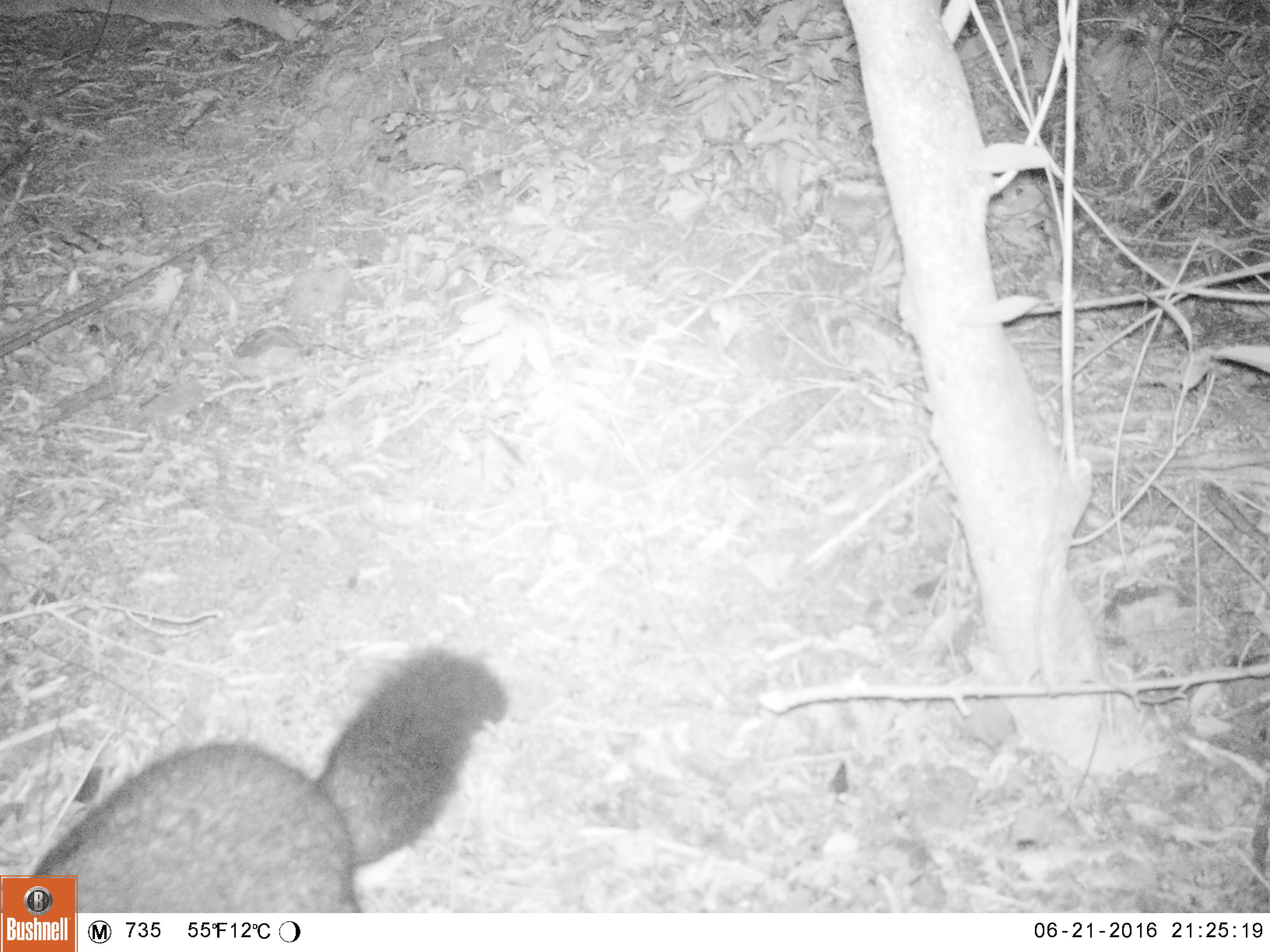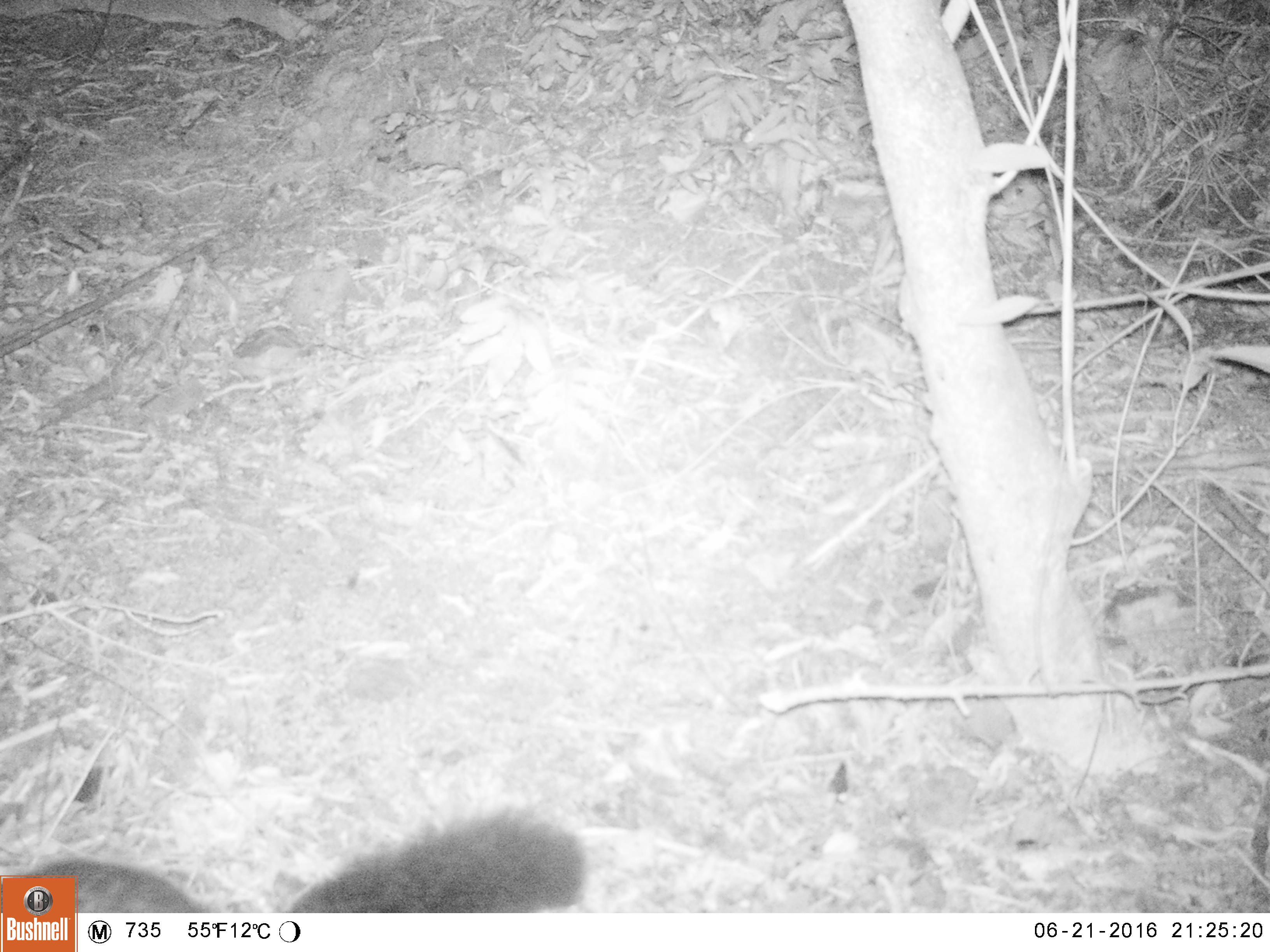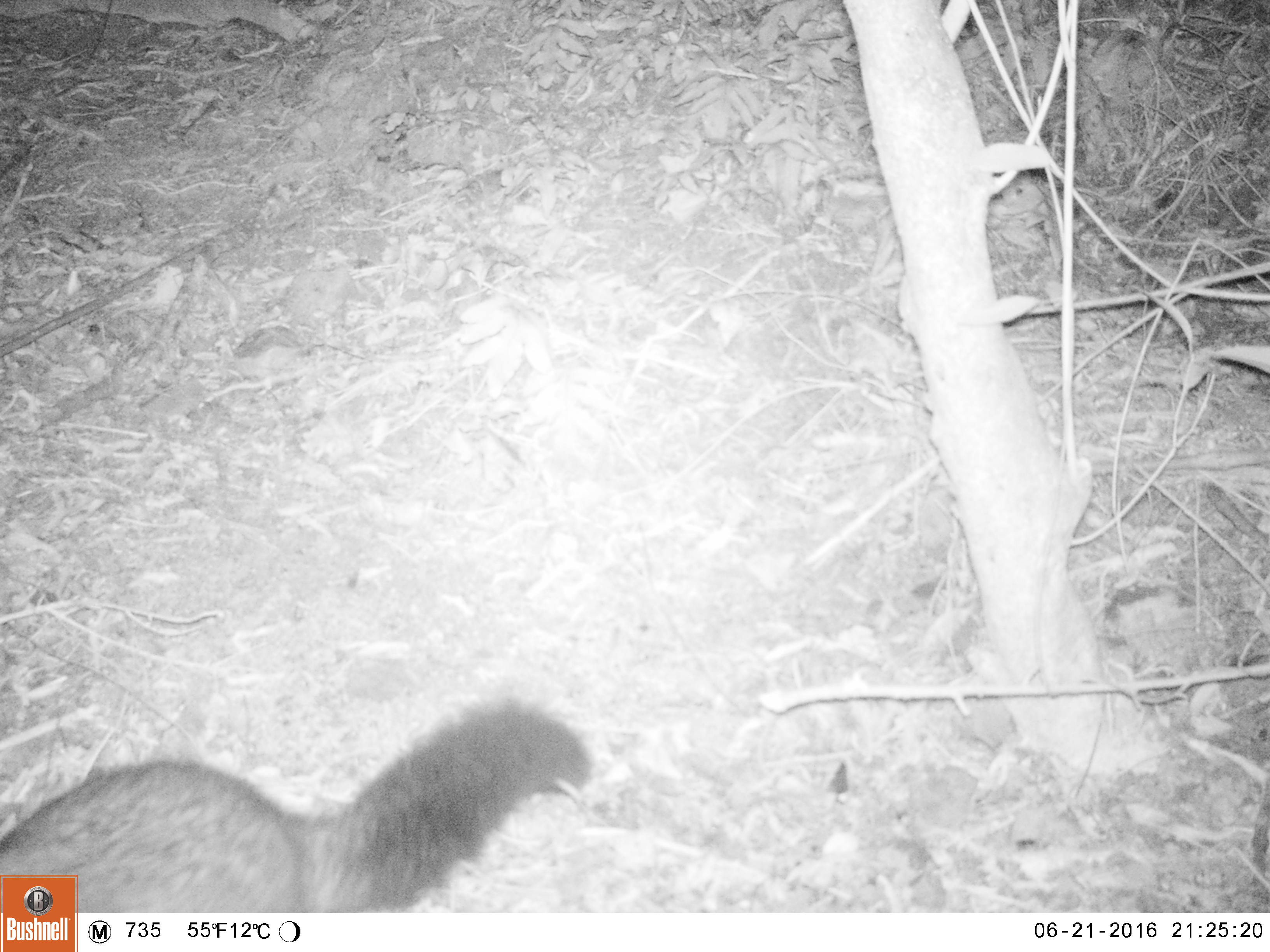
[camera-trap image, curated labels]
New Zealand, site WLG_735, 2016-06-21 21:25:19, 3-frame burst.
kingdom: Animalia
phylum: Chordata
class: Mammalia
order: Diprotodontia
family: Phalangeridae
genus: Trichosurus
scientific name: Trichosurus vulpecula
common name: common brushtail possum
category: possum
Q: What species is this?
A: Possum (common brushtail possum) (Trichosurus vulpecula).